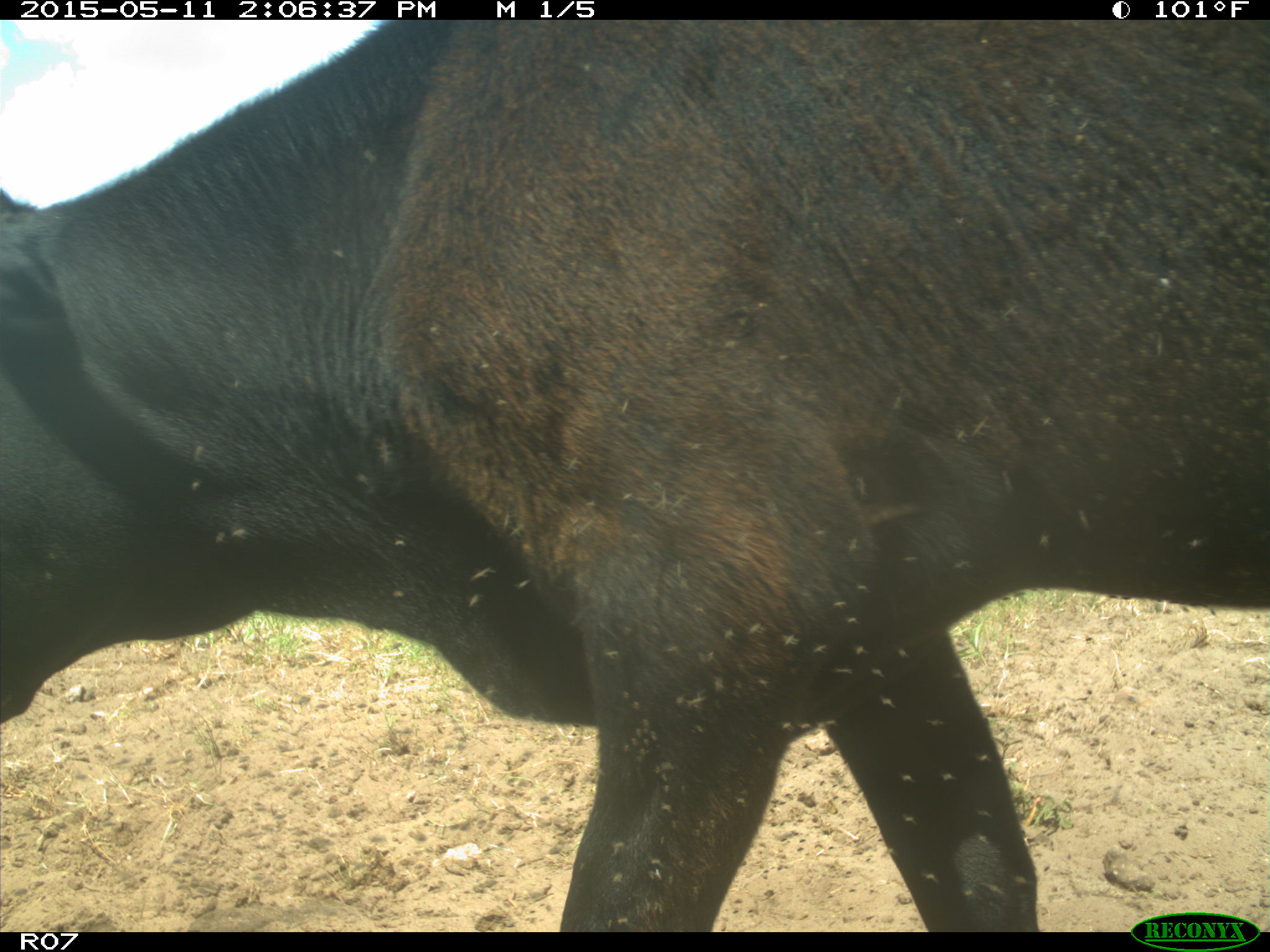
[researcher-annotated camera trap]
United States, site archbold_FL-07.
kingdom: Animalia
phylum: Chordata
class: Mammalia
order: Artiodactyla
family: Bovidae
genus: Bos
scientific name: Bos taurus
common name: domestic cow